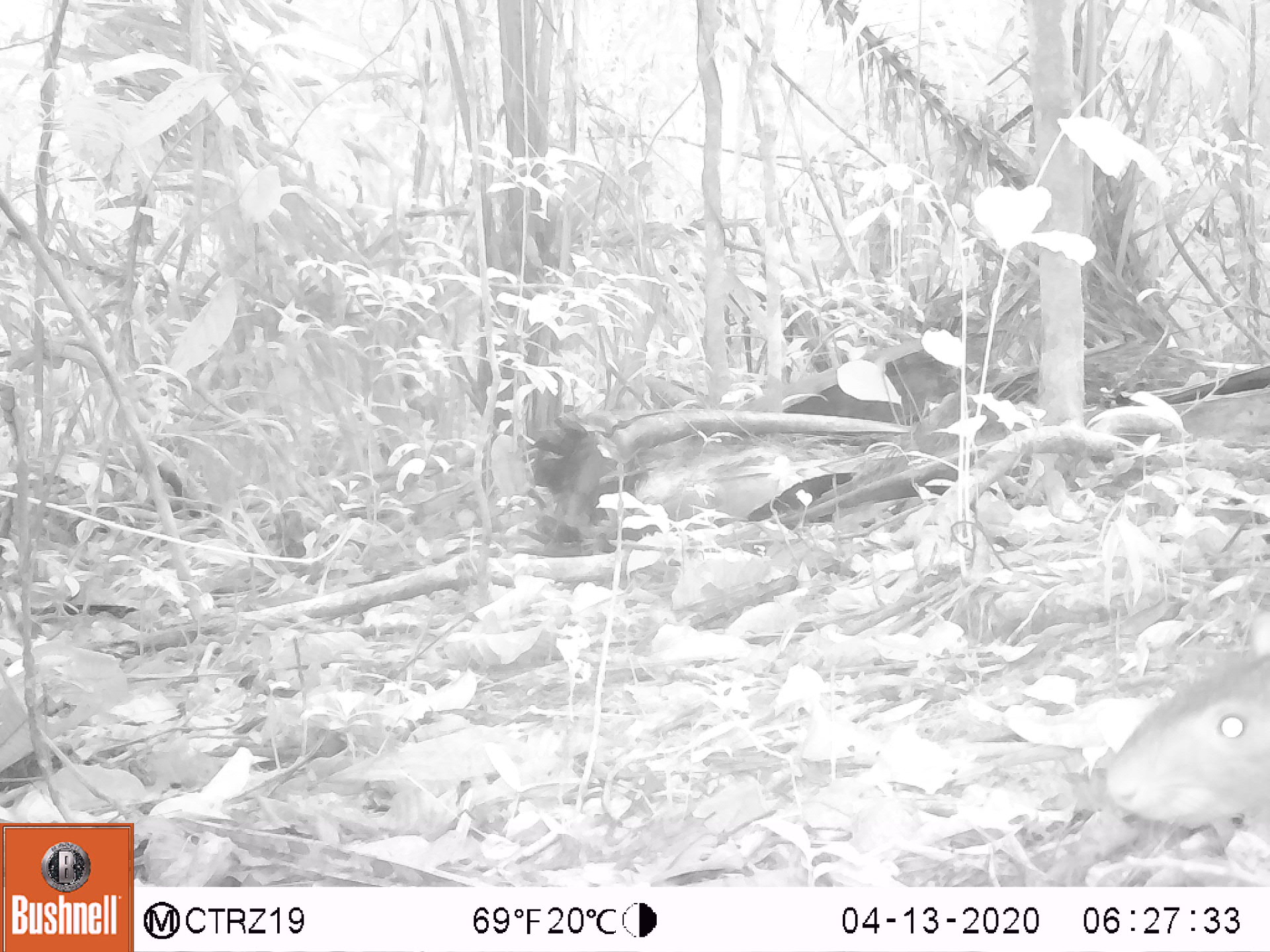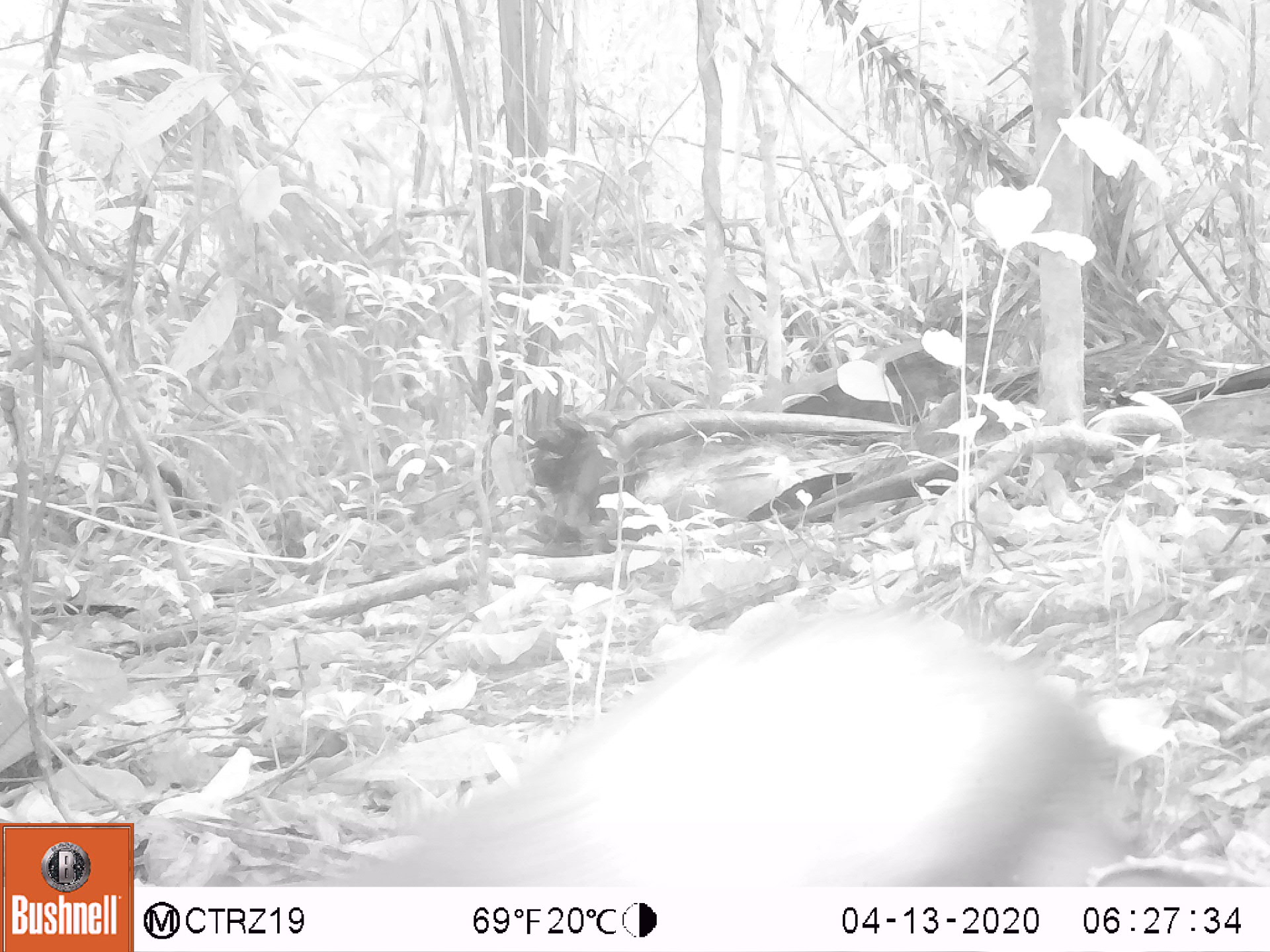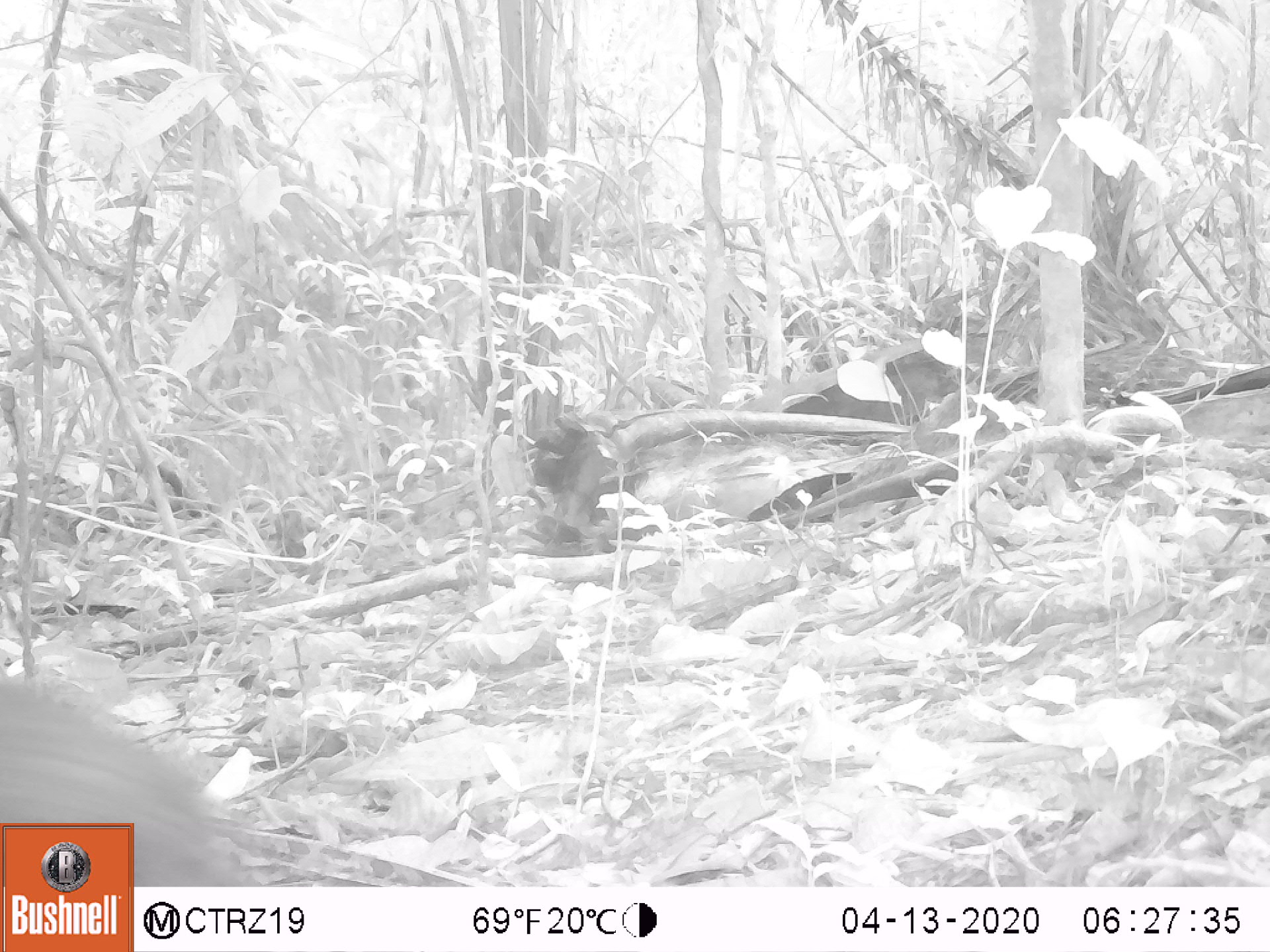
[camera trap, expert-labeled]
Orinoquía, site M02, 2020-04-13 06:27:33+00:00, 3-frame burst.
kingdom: Animalia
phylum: Chordata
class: Mammalia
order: Rodentia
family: Dasyproctidae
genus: Dasyprocta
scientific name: Dasyprocta fuliginosa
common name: black agouti